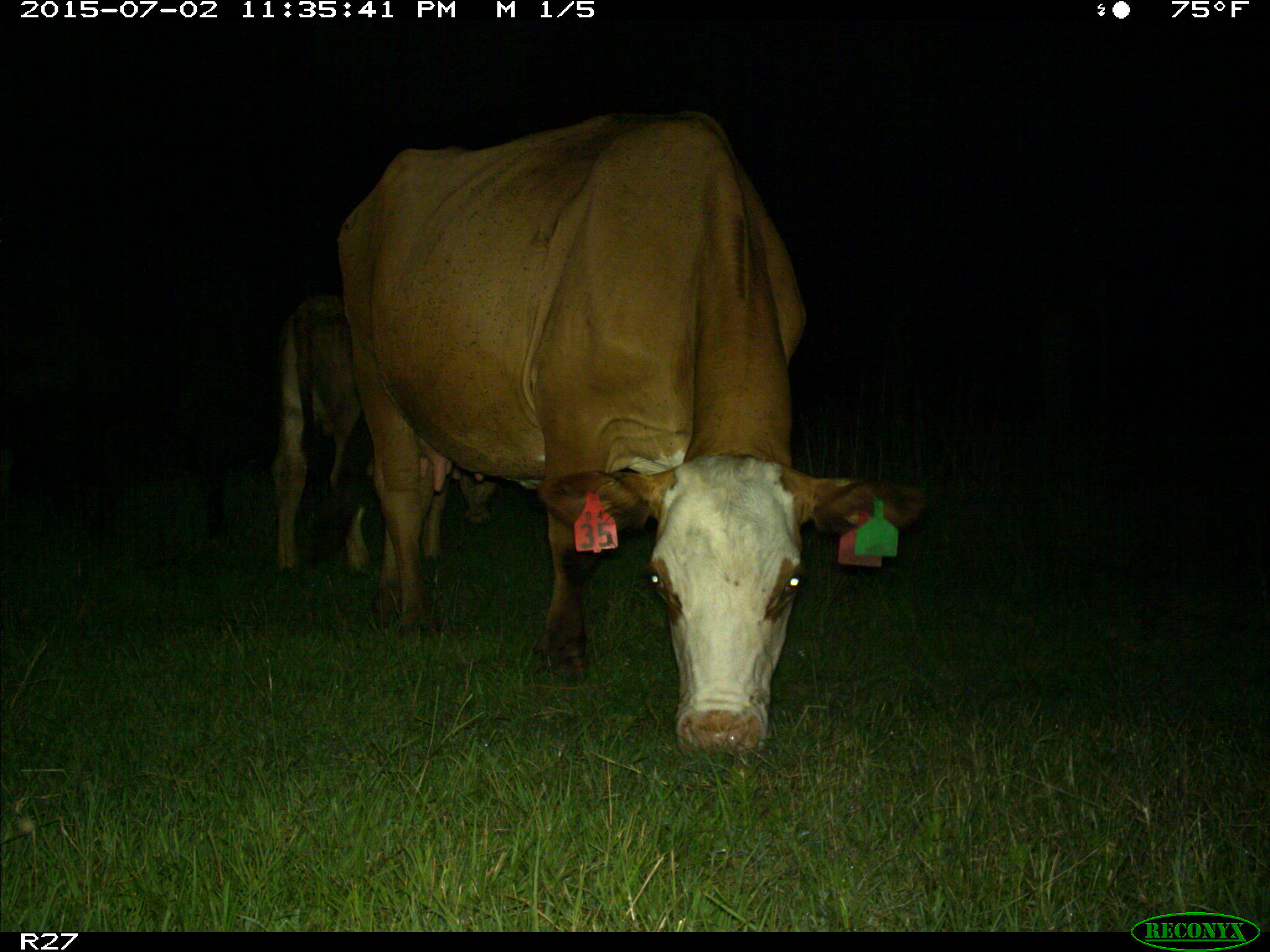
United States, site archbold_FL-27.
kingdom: Animalia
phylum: Chordata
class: Mammalia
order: Artiodactyla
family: Bovidae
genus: Bos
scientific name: Bos taurus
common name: domestic cow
Bos taurus (domestic cow).